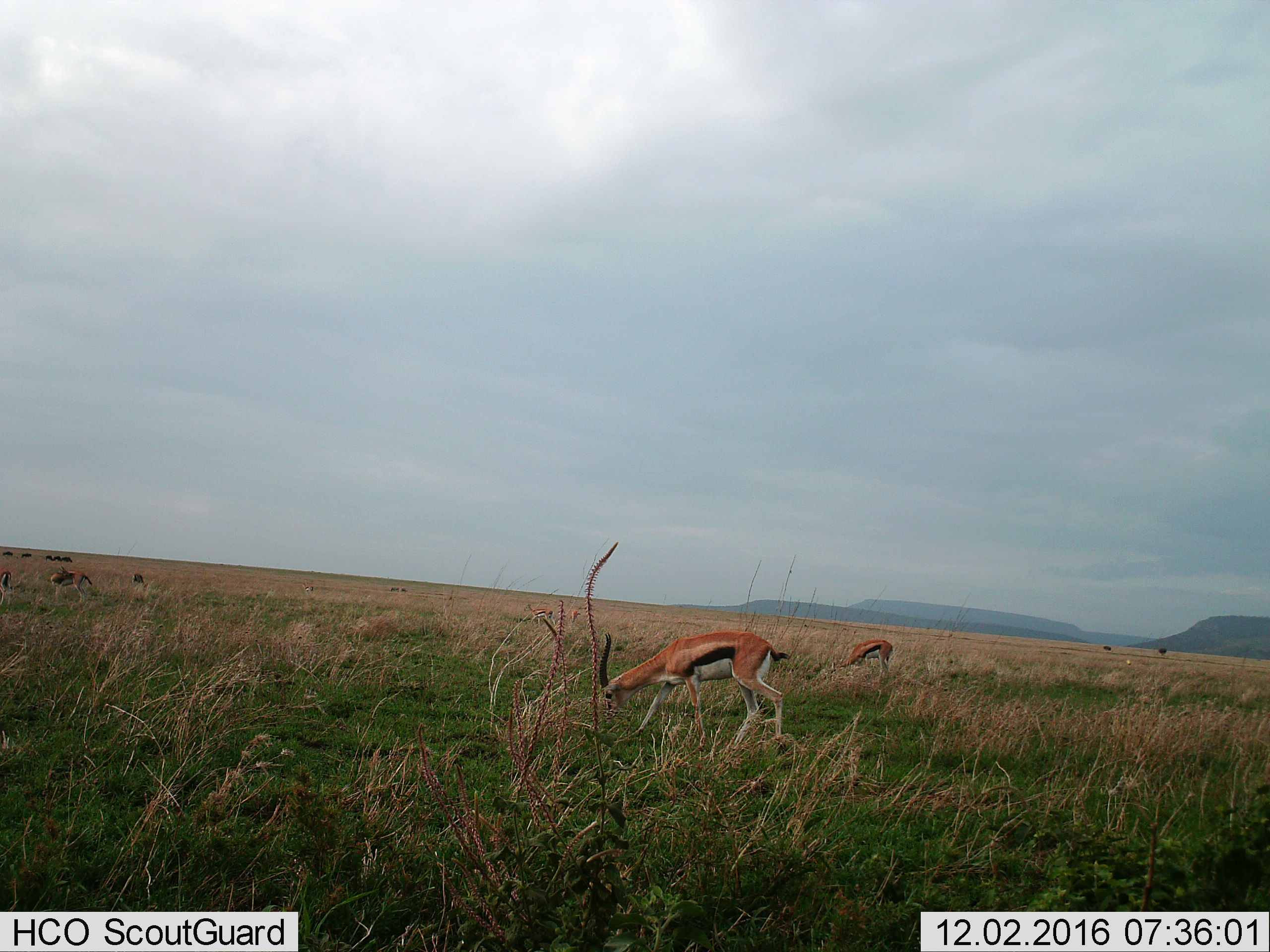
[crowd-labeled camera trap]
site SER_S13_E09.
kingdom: Animalia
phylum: Chordata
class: Mammalia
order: Artiodactyla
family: Bovidae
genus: Eudorcas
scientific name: Eudorcas thomsonii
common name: thomson's gazelle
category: gazellethomsons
Gazellethomsons (thomson's gazelle) (Eudorcas thomsonii), count 7. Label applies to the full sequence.